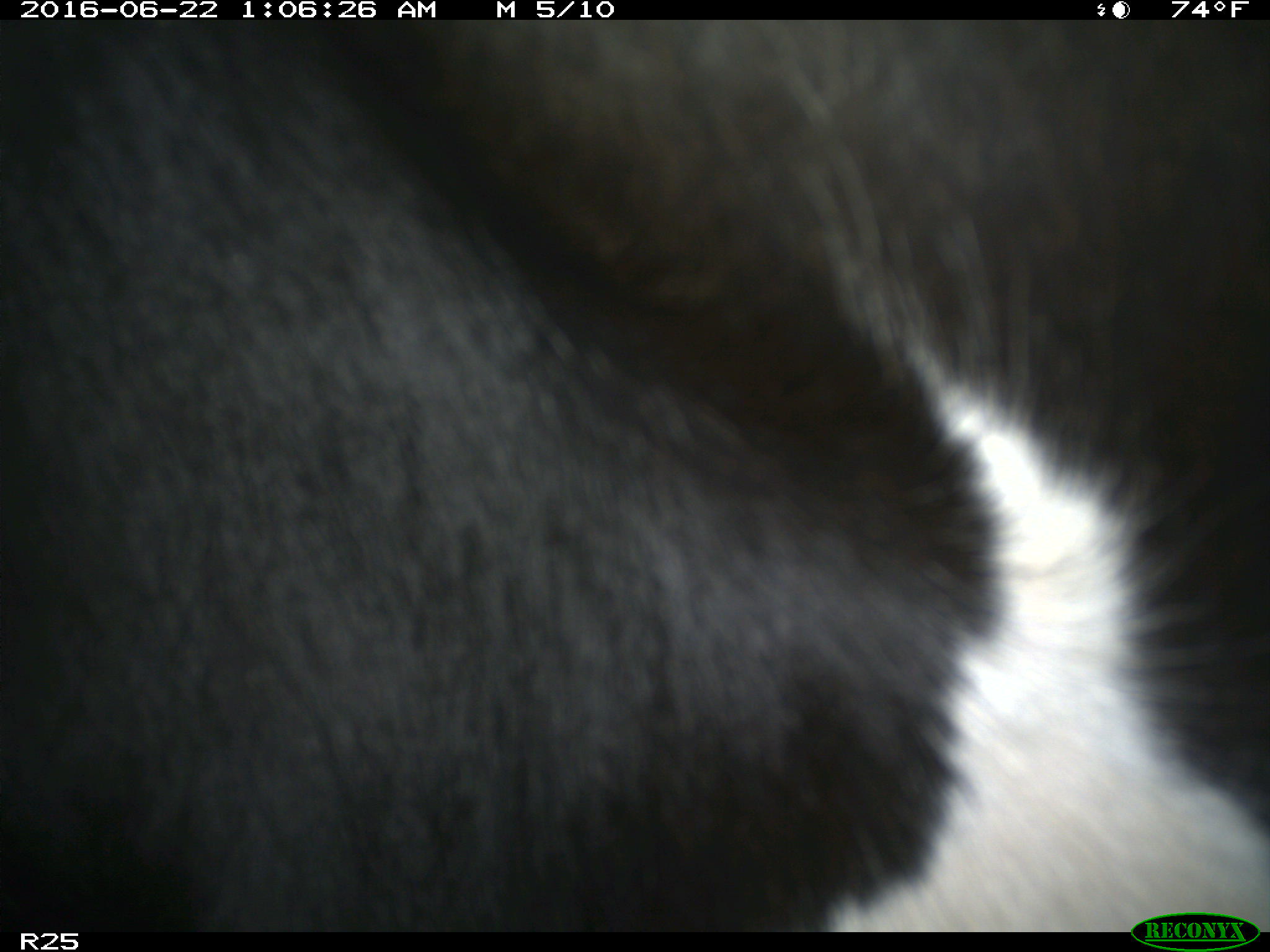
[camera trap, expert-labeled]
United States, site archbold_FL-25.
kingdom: Animalia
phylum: Chordata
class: Mammalia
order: Artiodactyla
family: Bovidae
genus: Bos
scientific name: Bos taurus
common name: domestic cow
Bos taurus (domestic cow).